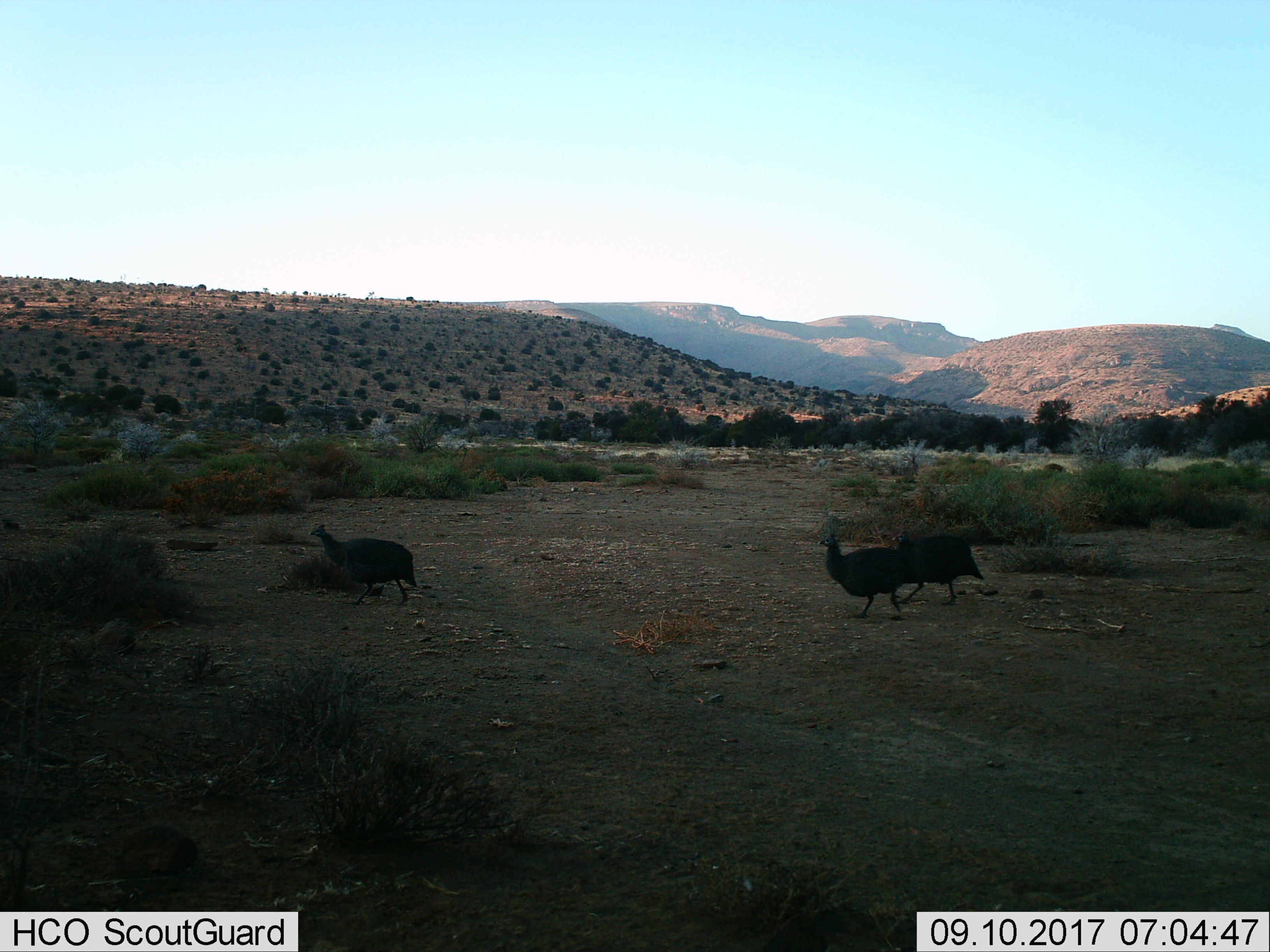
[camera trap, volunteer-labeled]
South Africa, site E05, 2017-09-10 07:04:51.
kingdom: Animalia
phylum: Chordata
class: Aves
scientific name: Aves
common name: bird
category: birdother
Birdother (bird) (Aves), count 3. Behavior (volunteer vote fractions): standing 20%, resting 0%, moving 100%, interacting 20%. Young present (vote fraction): 0%. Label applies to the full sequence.